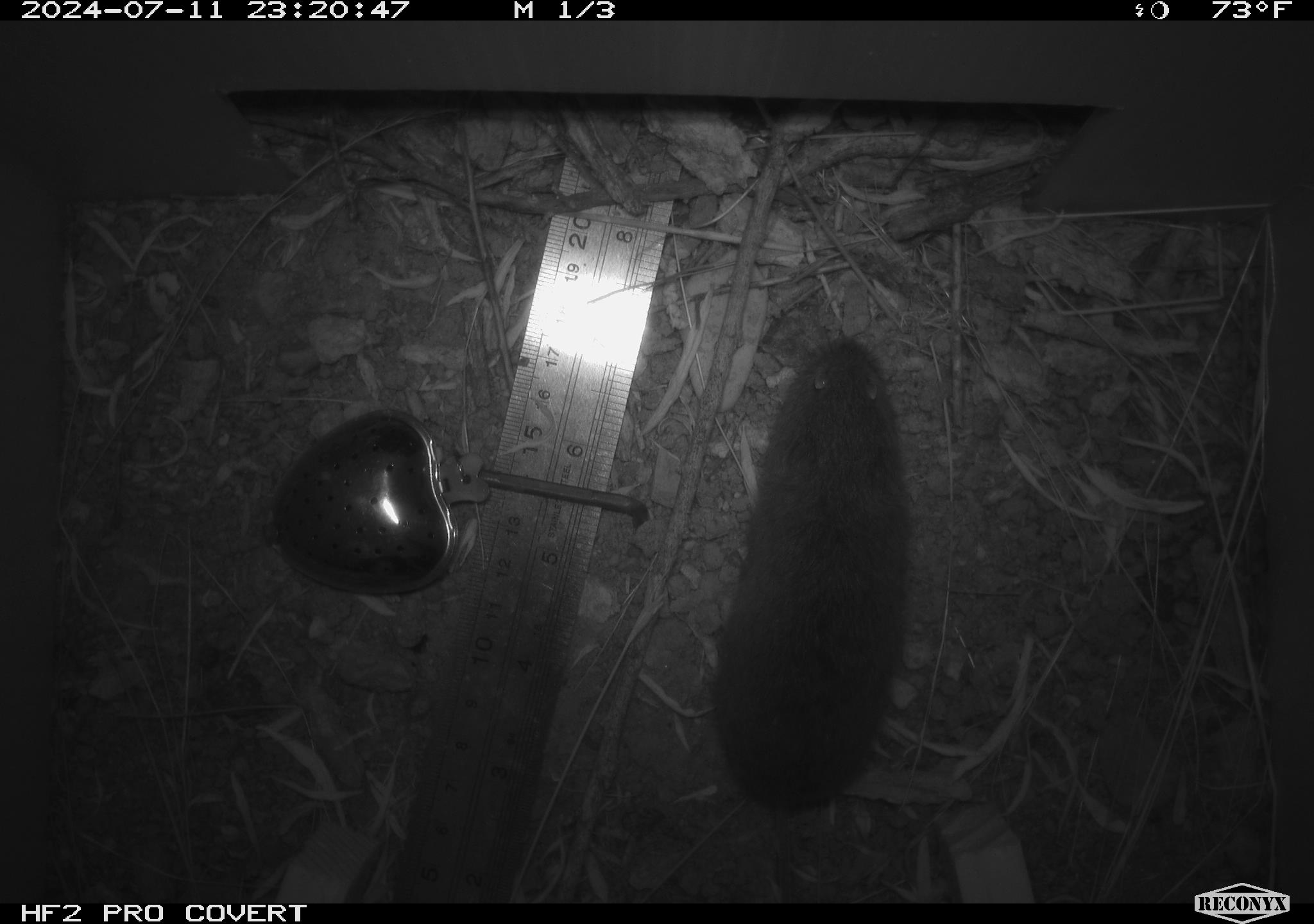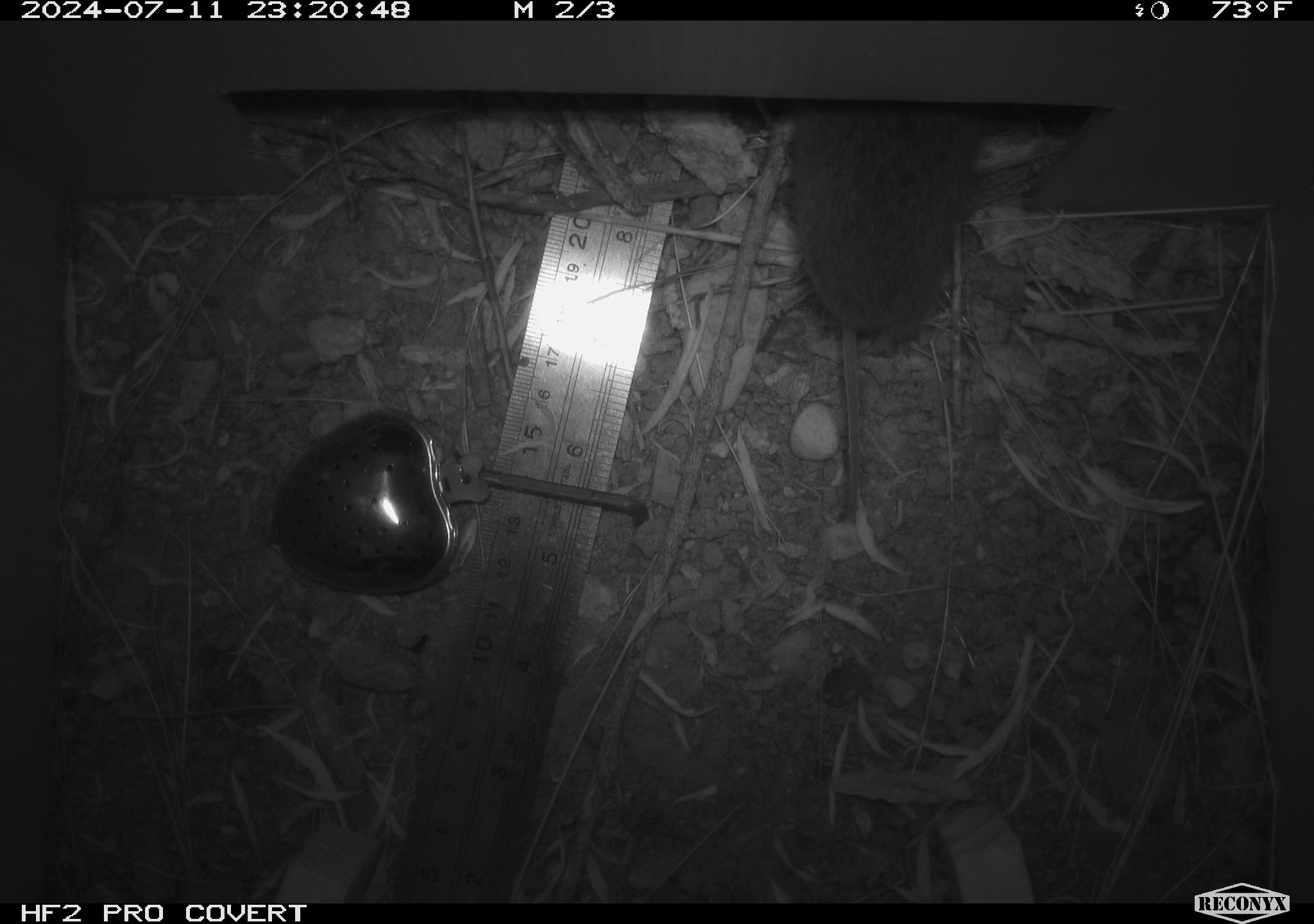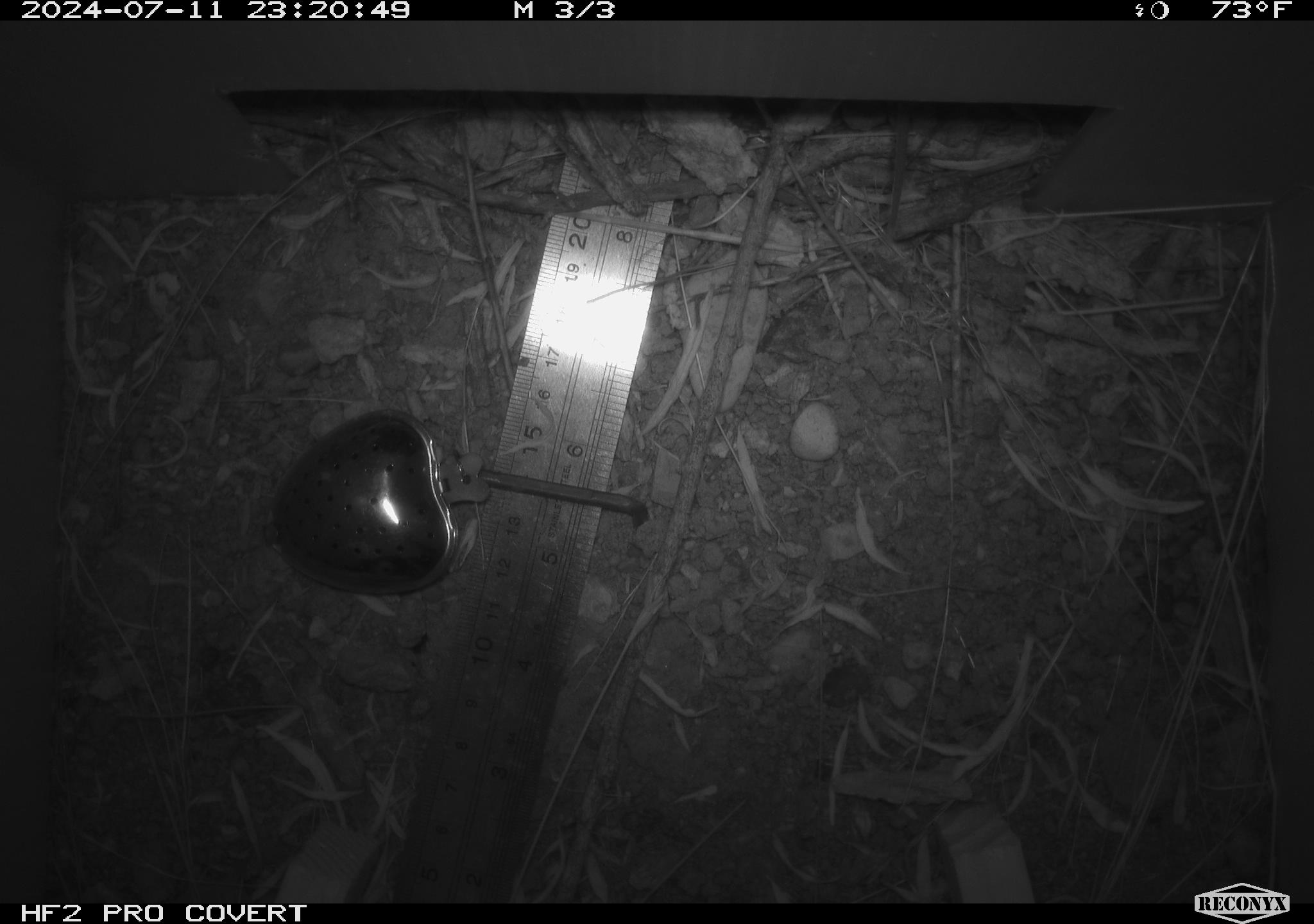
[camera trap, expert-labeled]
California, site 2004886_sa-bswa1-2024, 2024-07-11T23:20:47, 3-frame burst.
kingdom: Animalia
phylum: Chordata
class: Mammalia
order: Rodentia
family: Cricetidae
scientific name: Arvicolinae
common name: voles, lemmings, and muskrats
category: arvicolinae subfamily